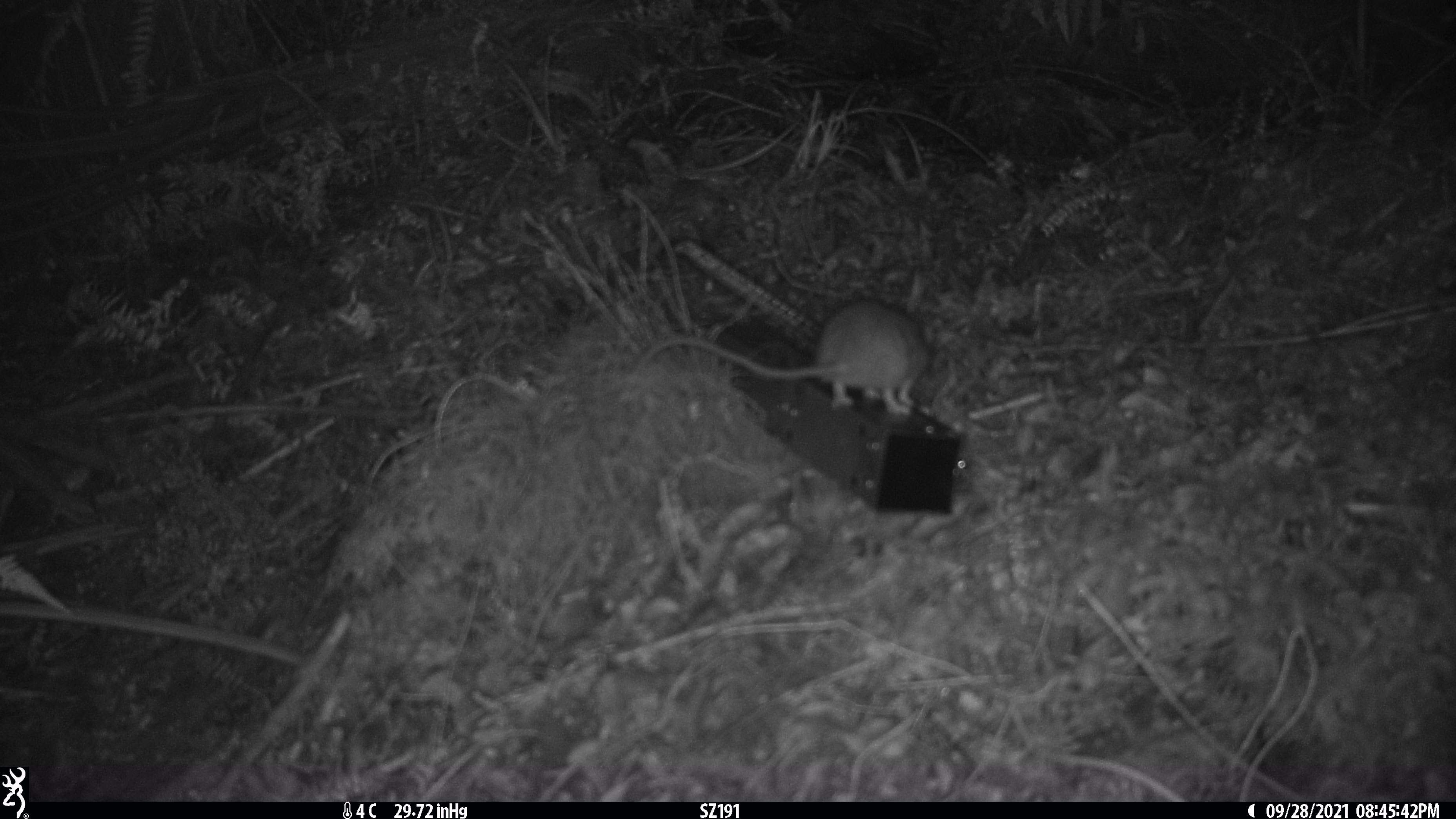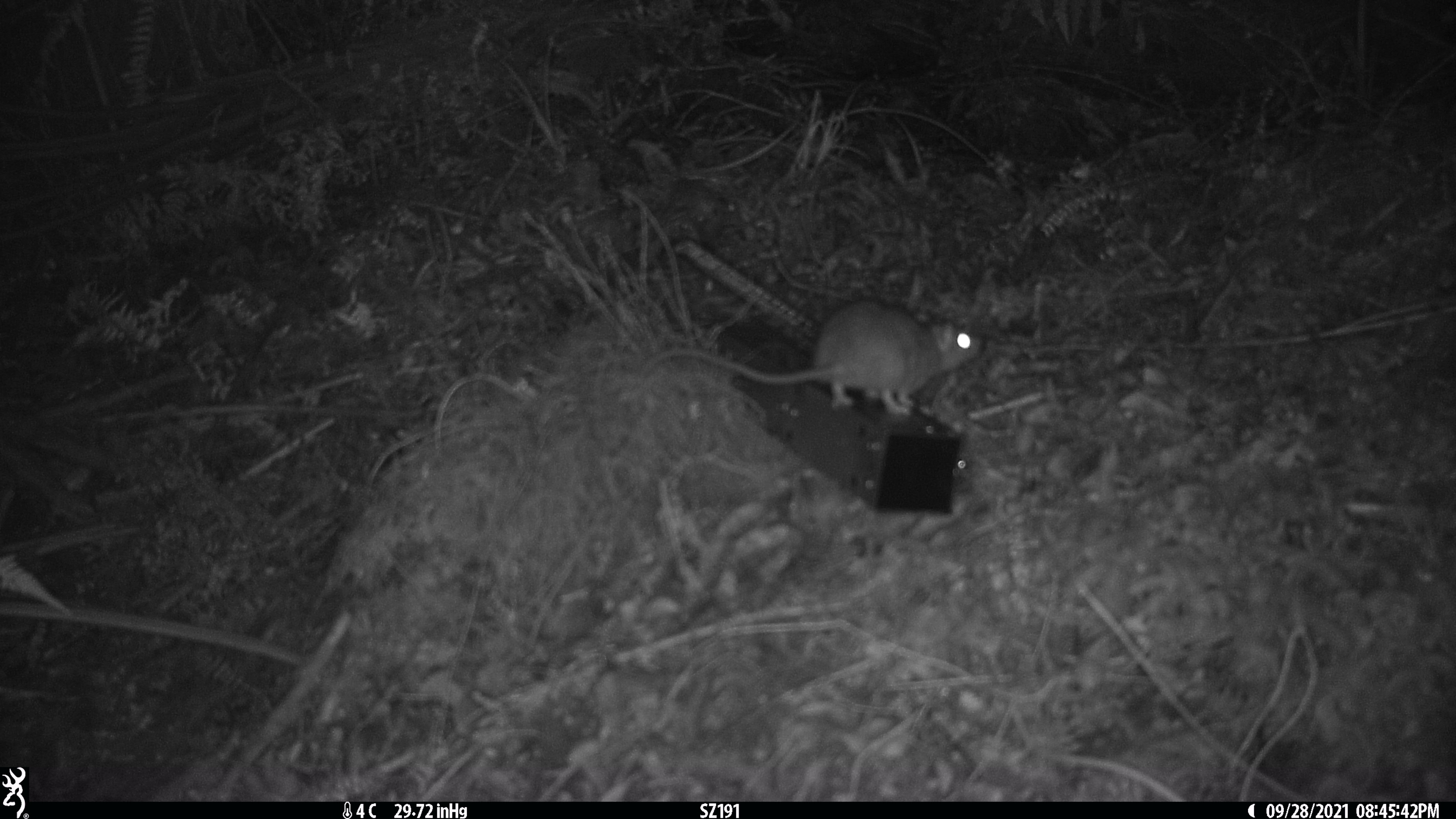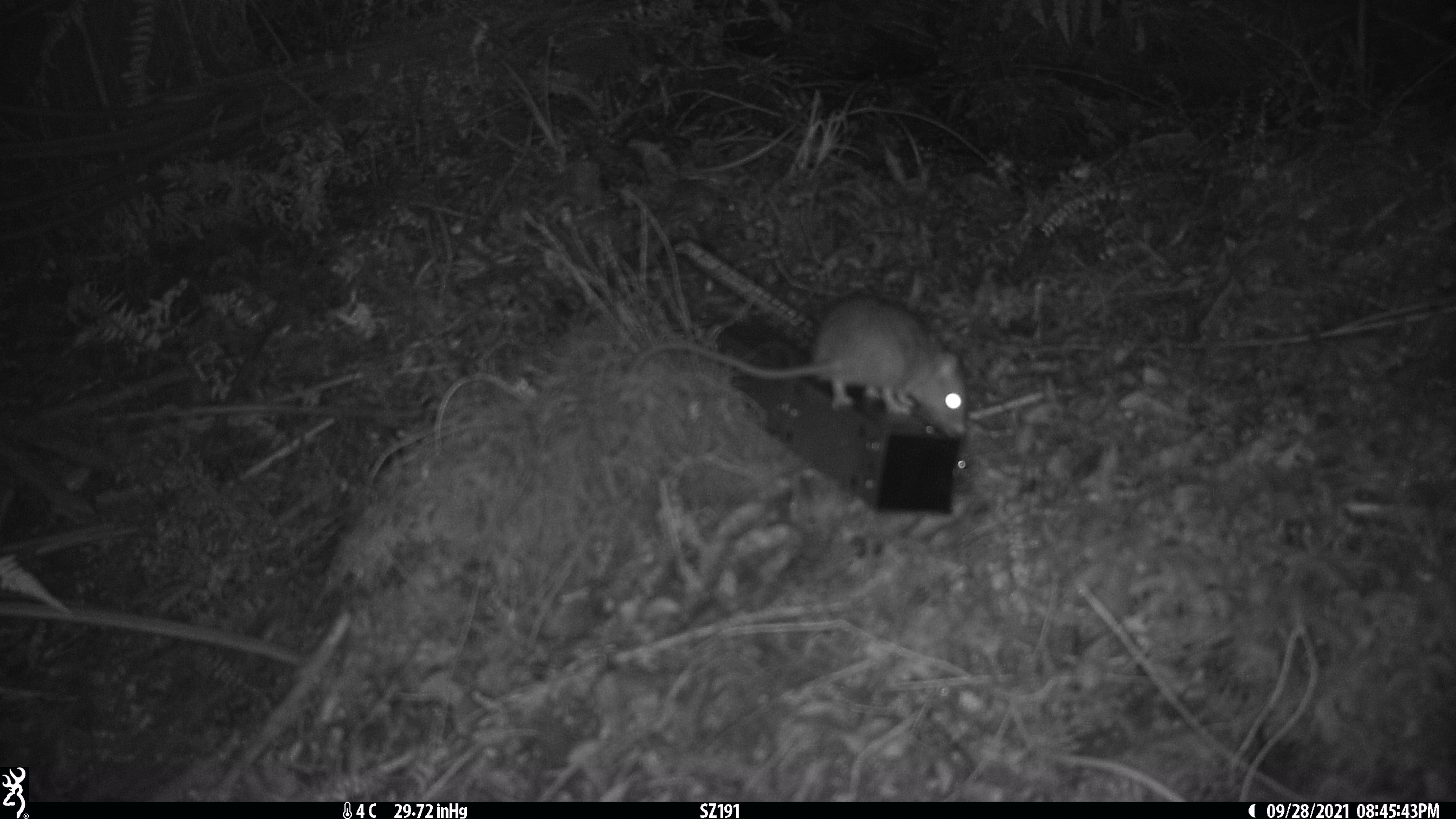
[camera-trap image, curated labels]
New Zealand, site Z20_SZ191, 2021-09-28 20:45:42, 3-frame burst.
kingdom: Animalia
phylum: Chordata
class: Mammalia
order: Rodentia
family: Muridae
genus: Rattus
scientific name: Rattus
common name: rat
Rat (Rattus).